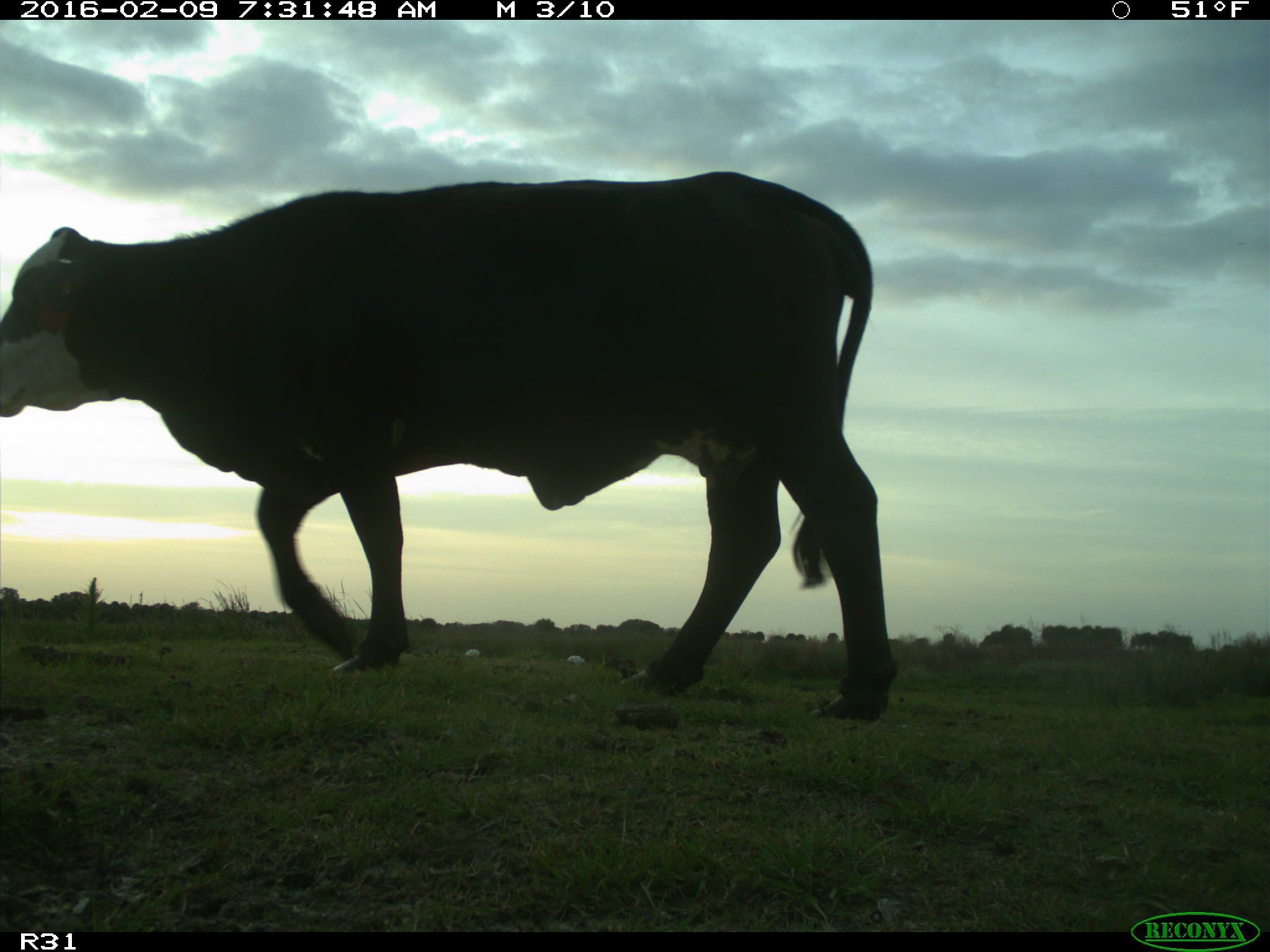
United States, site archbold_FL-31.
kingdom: Animalia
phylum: Chordata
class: Mammalia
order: Artiodactyla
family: Bovidae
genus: Bos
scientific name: Bos taurus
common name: domestic cow